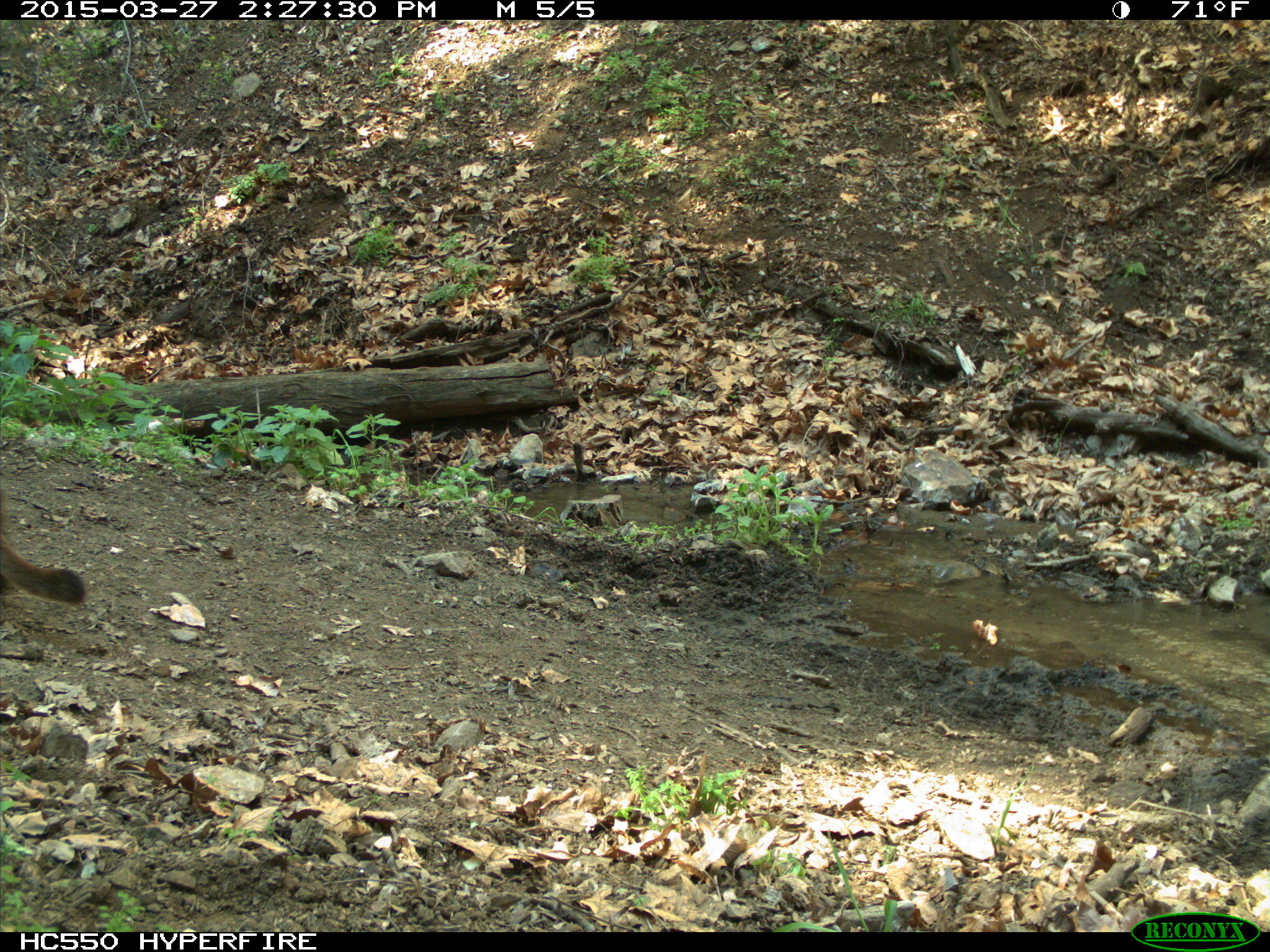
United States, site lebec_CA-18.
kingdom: Animalia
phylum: Chordata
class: Mammalia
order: Carnivora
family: Felidae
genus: Puma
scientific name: Puma concolor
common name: mountain lion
Puma concolor (mountain lion).